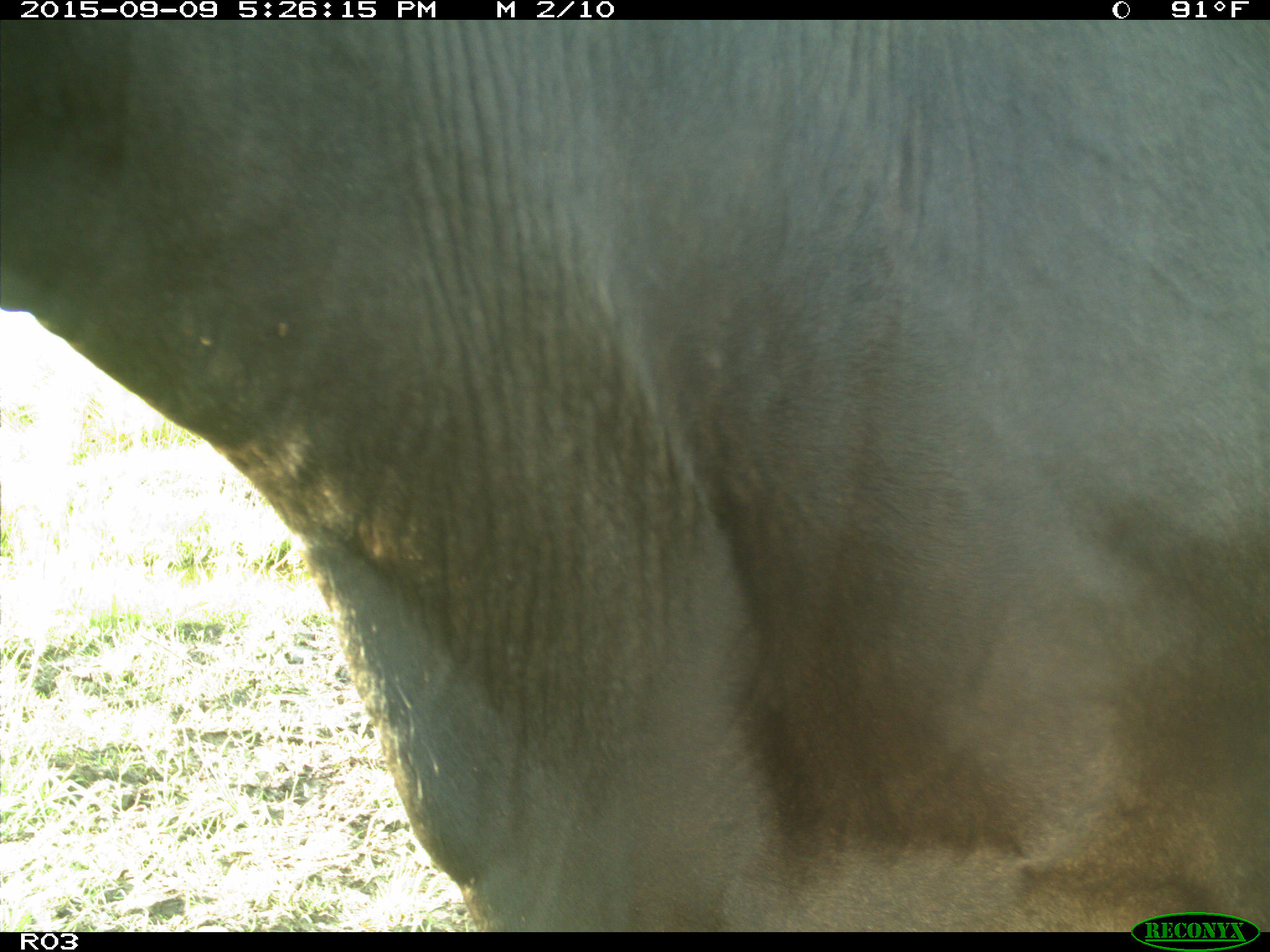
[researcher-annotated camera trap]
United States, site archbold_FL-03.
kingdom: Animalia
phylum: Chordata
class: Mammalia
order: Artiodactyla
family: Bovidae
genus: Bos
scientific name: Bos taurus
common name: domestic cow